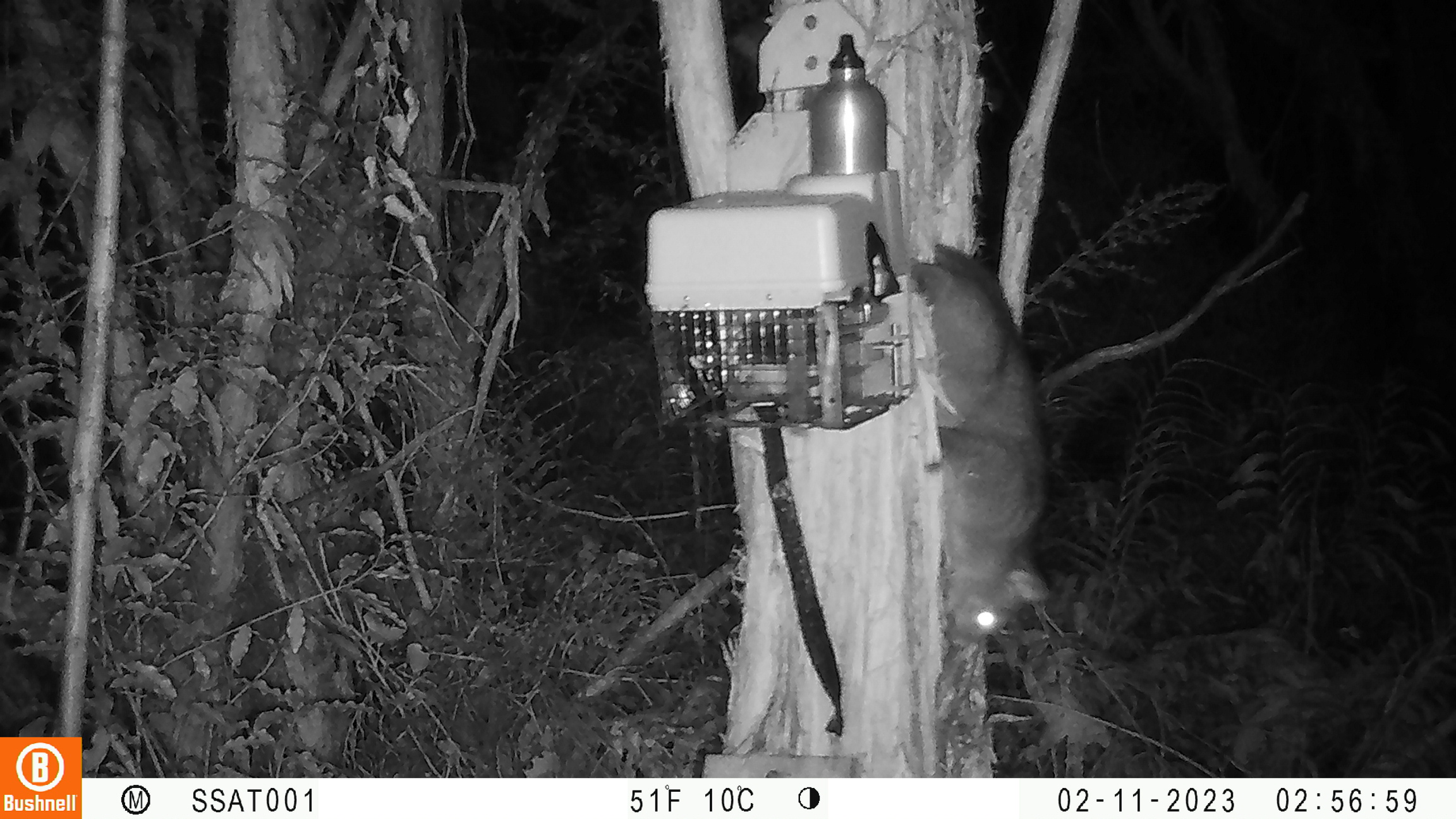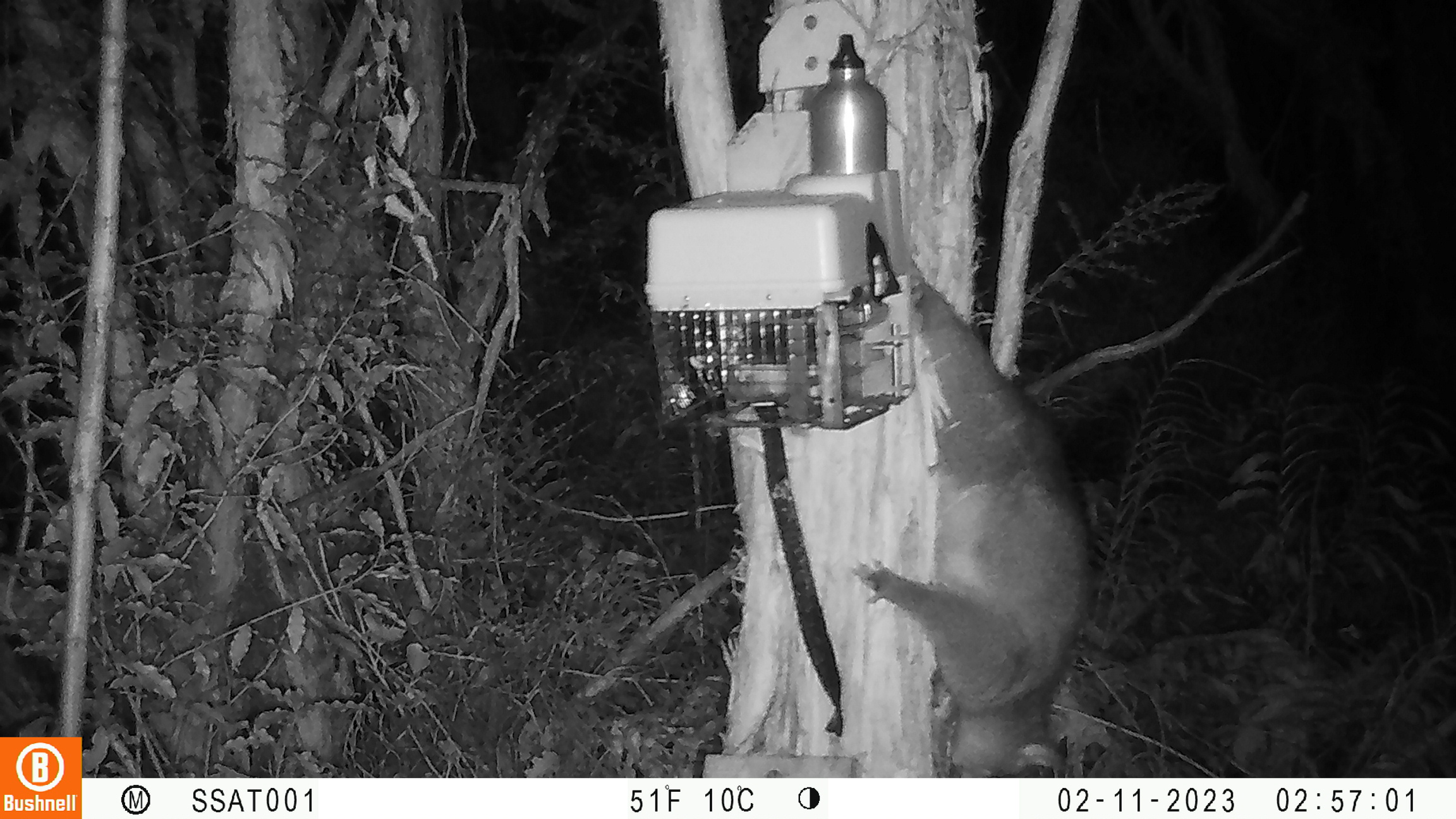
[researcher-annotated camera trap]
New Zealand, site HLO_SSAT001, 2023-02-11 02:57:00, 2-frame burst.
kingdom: Animalia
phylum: Chordata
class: Mammalia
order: Diprotodontia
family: Phalangeridae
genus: Trichosurus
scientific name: Trichosurus vulpecula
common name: common brushtail possum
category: possum